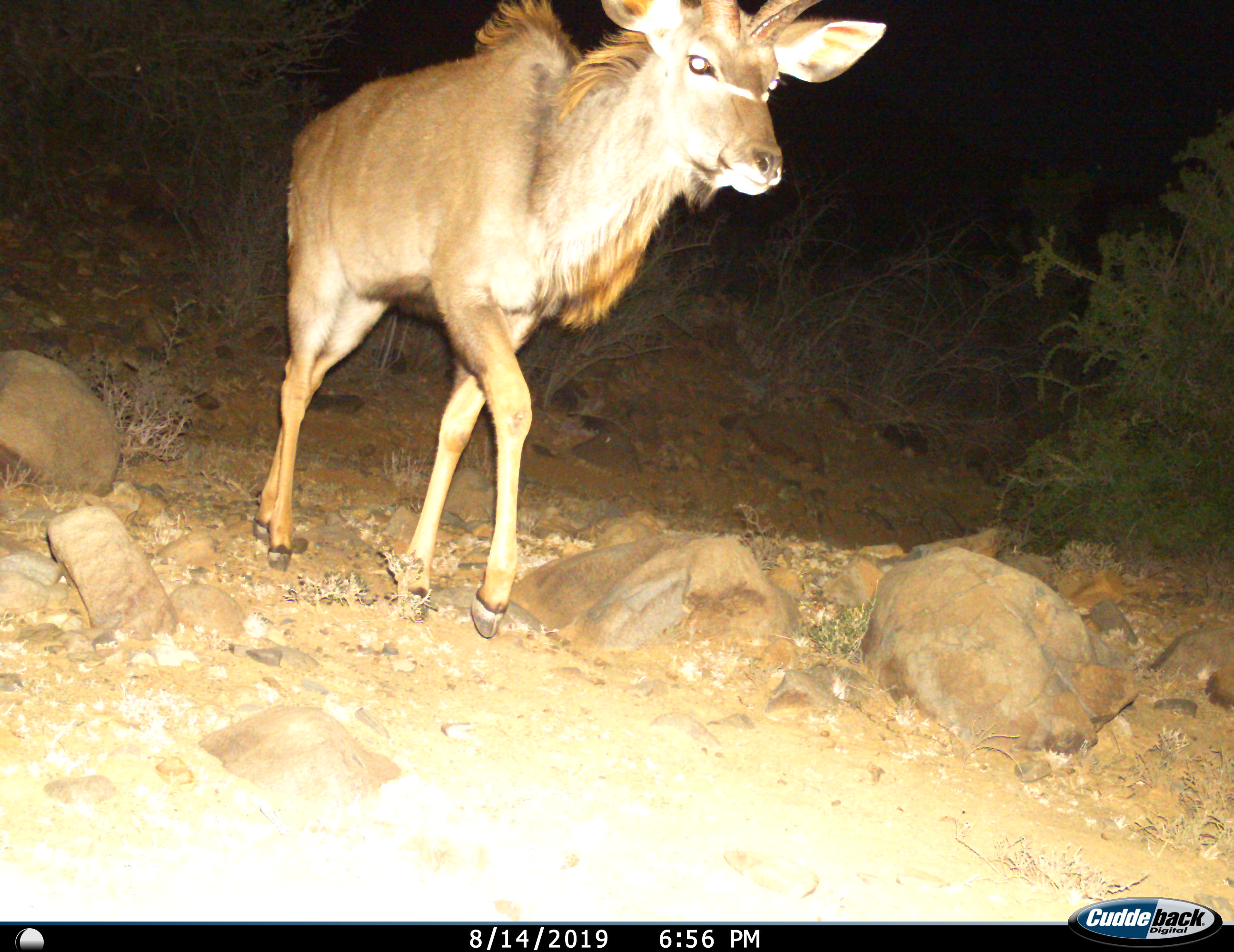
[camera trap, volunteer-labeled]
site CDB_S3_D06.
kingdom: Animalia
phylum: Chordata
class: Mammalia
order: Artiodactyla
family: Bovidae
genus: Tragelaphus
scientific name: Tragelaphus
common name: kudu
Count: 1.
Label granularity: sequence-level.